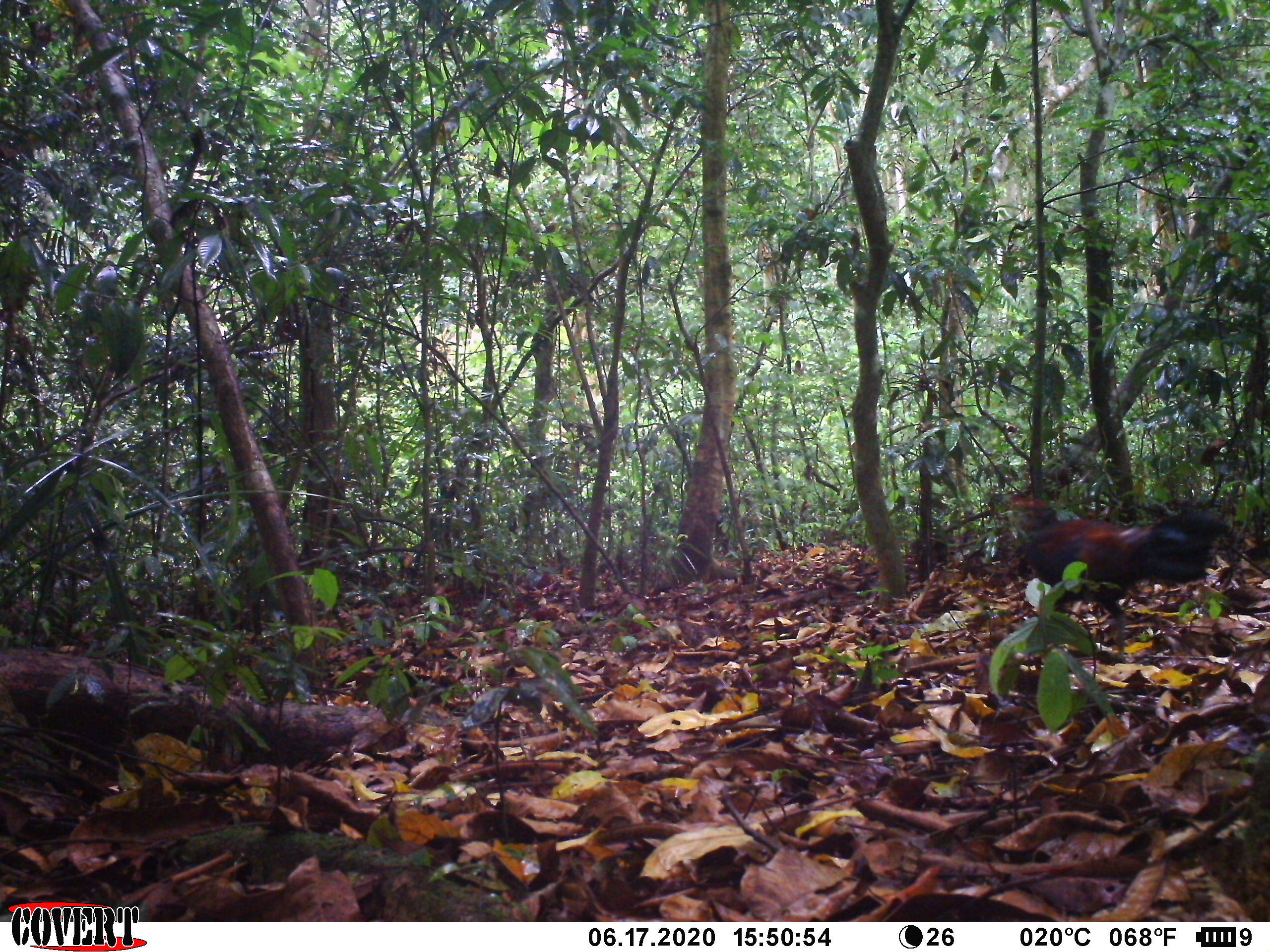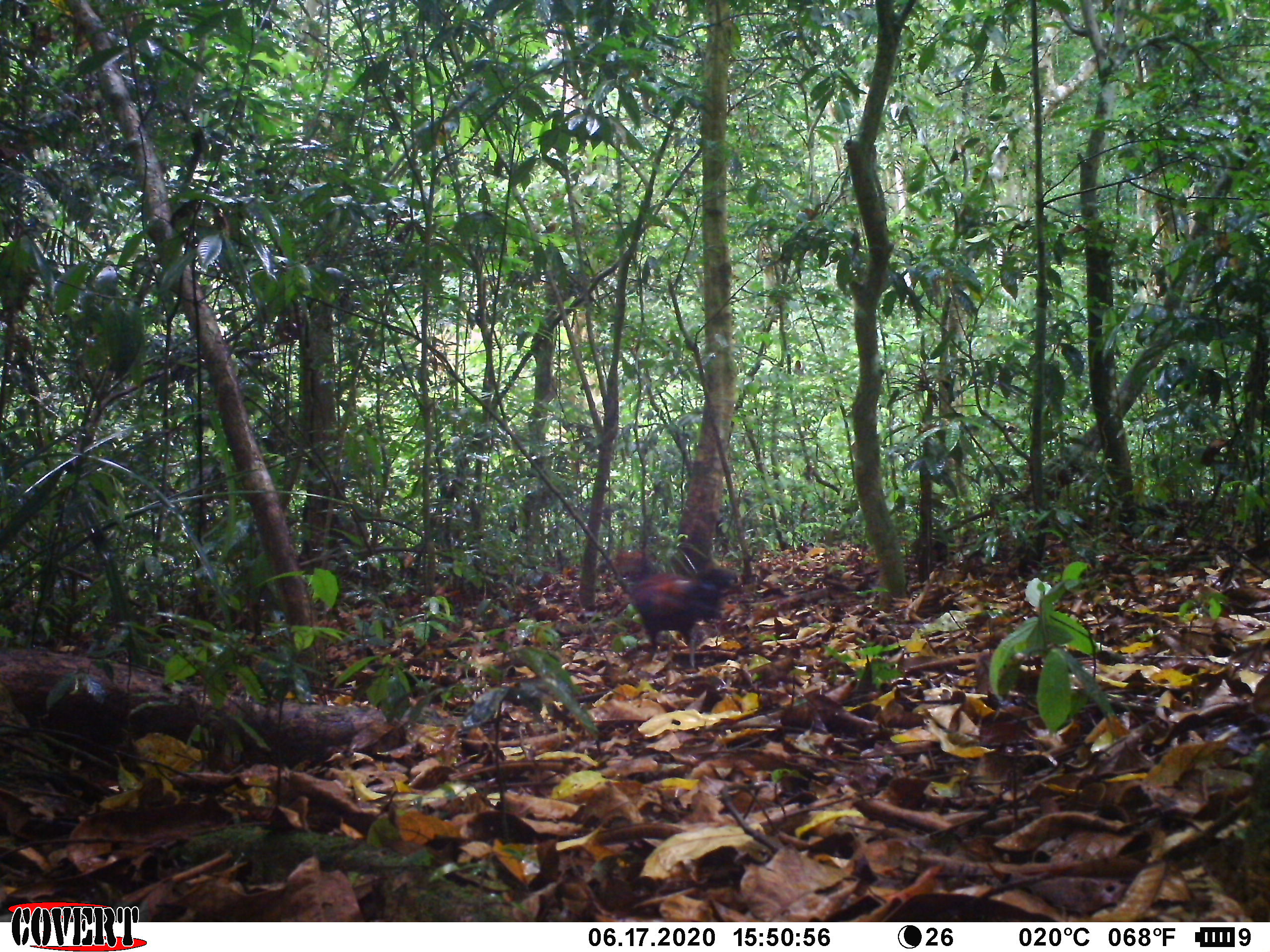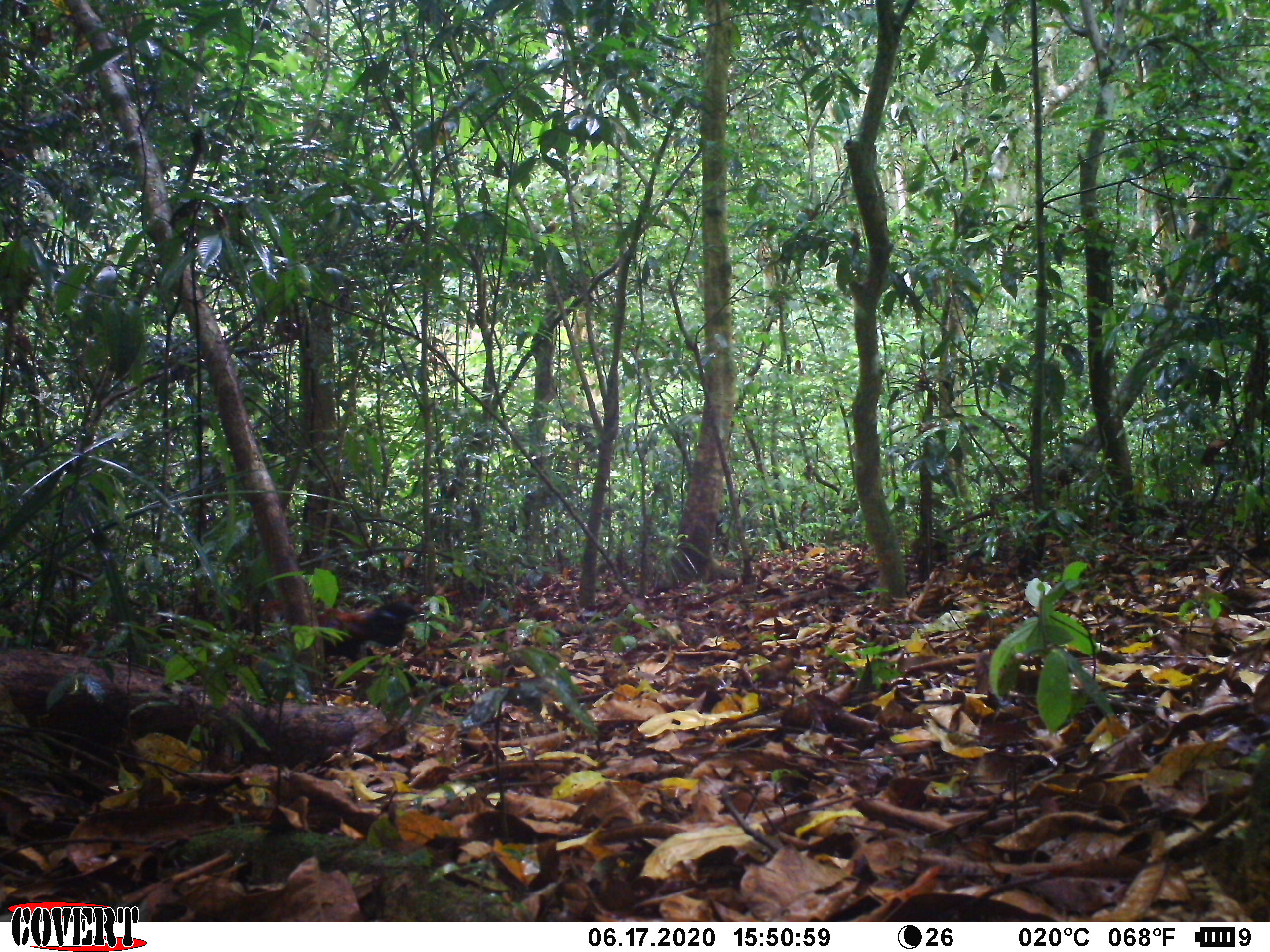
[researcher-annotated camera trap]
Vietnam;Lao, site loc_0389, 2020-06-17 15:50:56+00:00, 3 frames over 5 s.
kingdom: Animalia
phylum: Chordata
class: Aves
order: Galliformes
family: Phasianidae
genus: Gallus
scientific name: Gallus gallus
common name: red junglefowl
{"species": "red junglefowl (Gallus gallus)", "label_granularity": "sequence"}